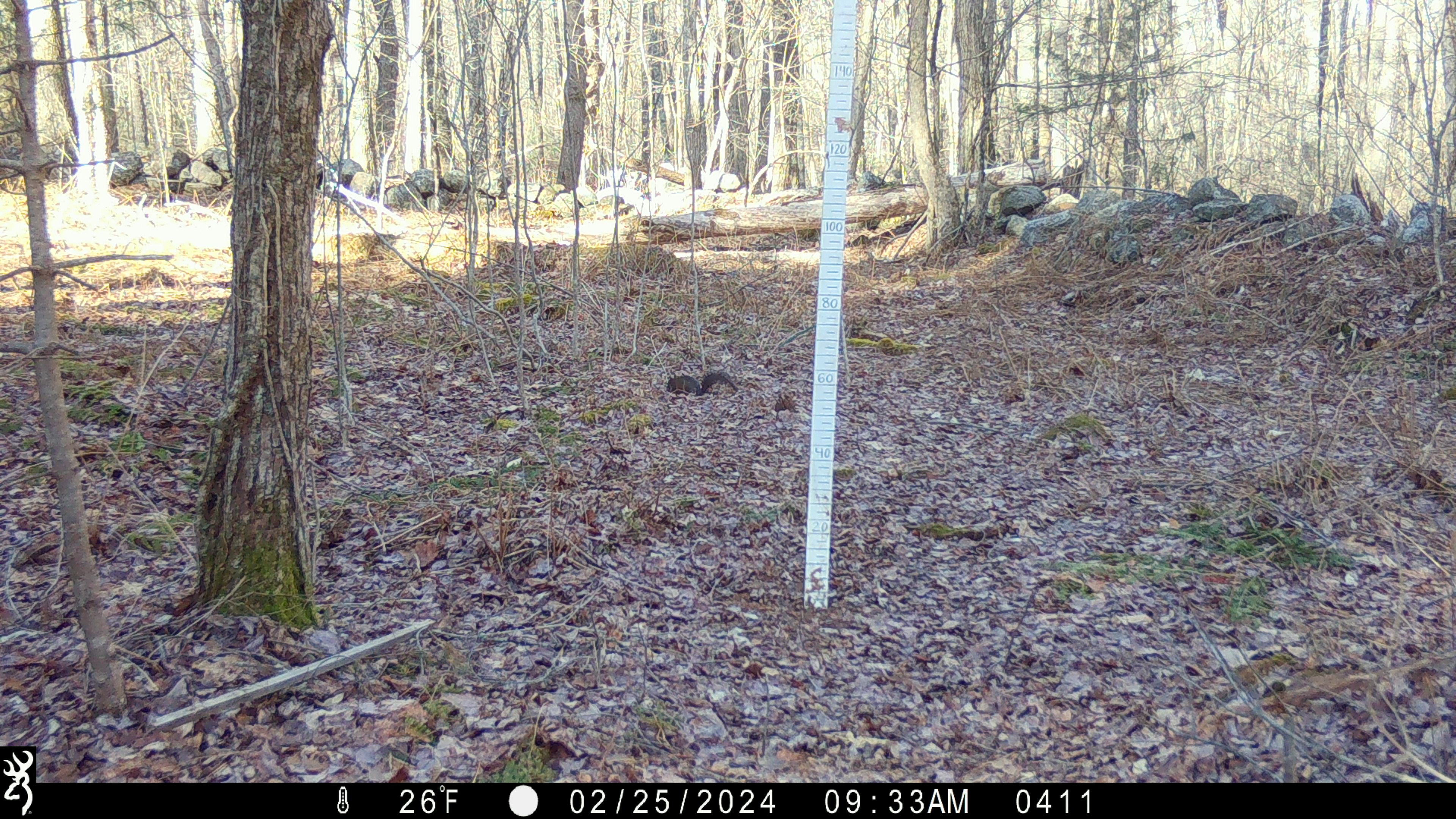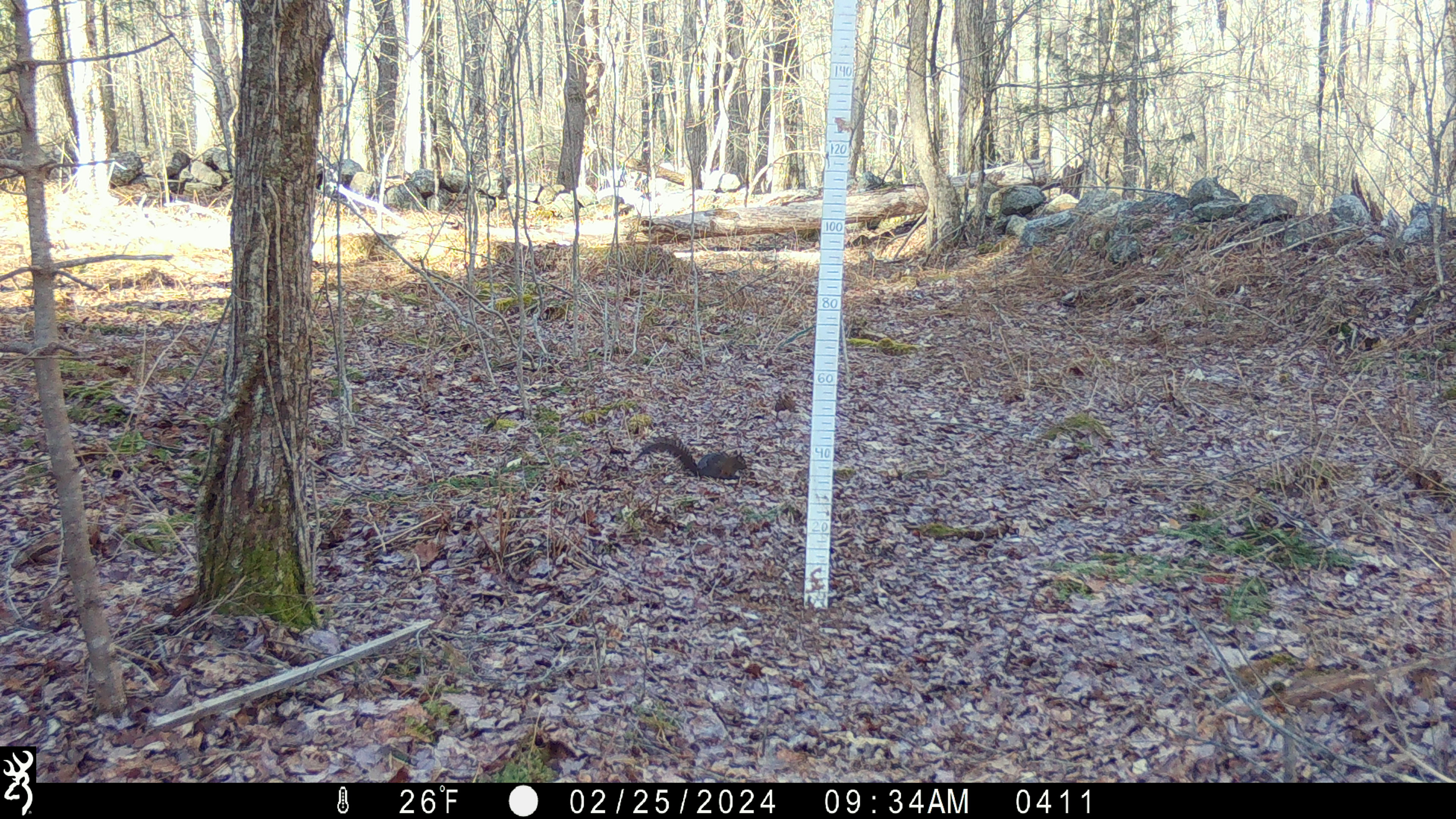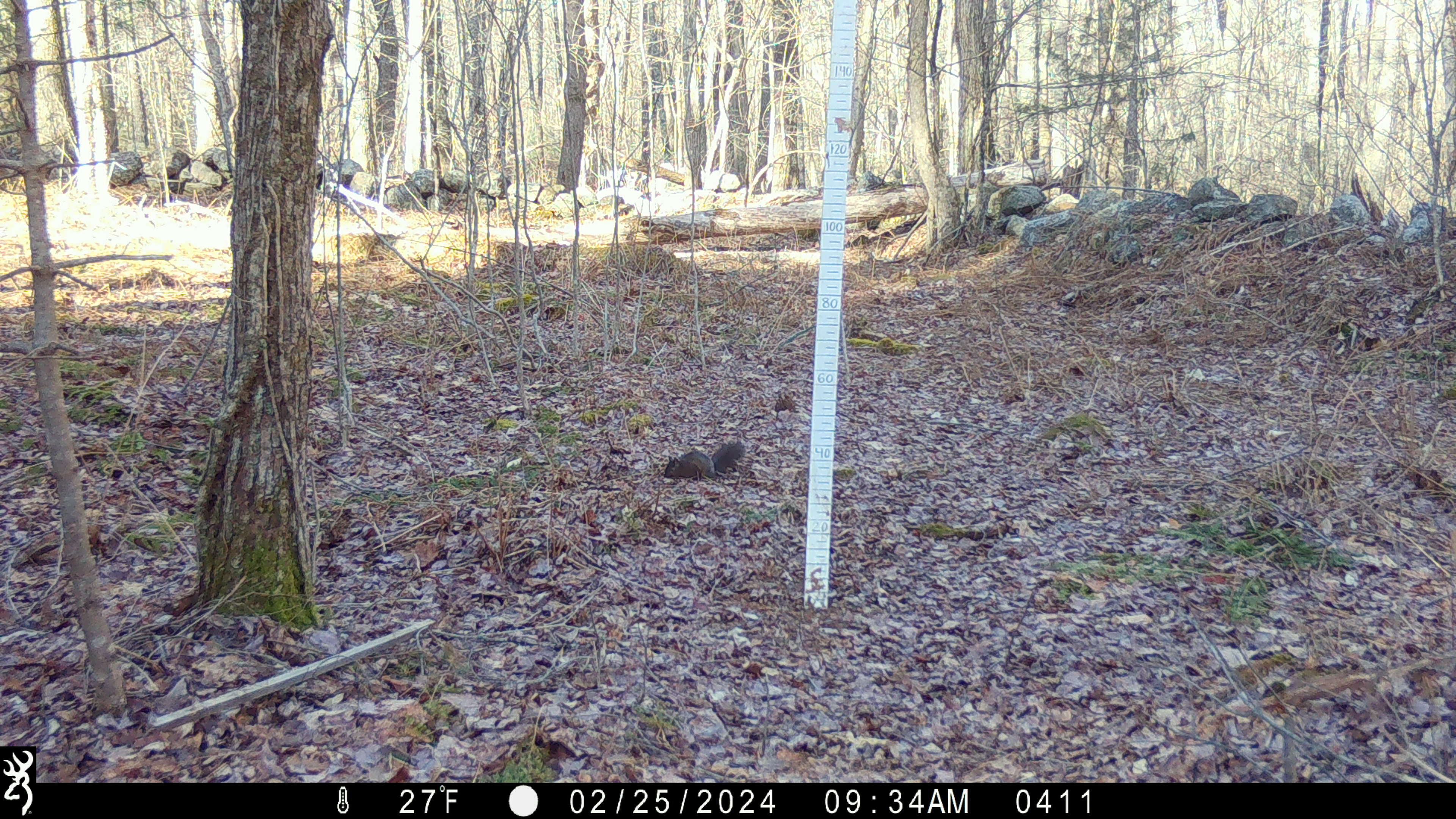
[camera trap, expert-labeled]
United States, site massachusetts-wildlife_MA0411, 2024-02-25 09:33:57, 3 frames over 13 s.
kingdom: Animalia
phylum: Chordata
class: Mammalia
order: Rodentia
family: Sciuridae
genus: Sciurus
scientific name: Sciurus carolinensis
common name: gray squirrel